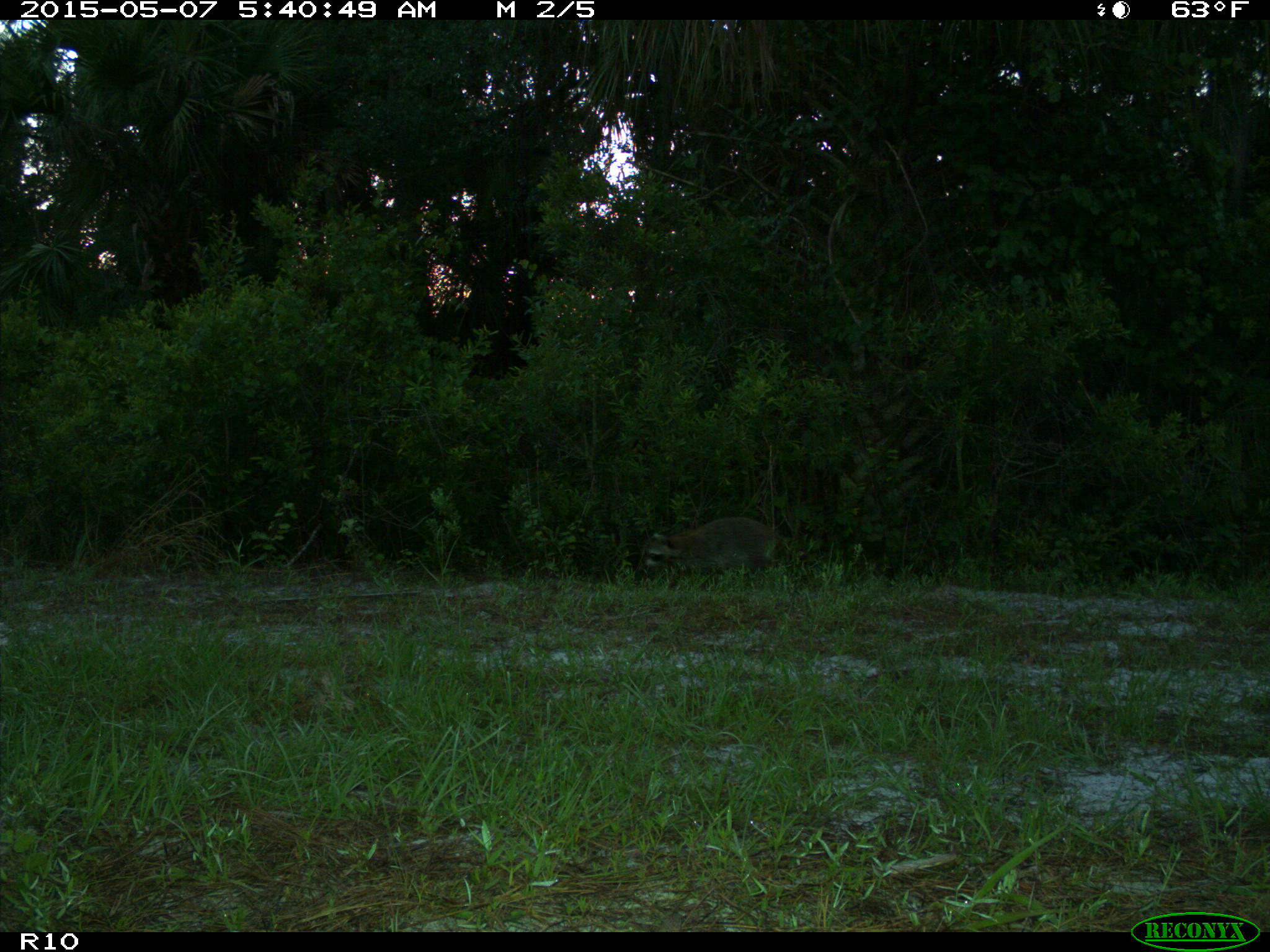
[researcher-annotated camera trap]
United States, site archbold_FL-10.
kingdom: Animalia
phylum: Chordata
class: Mammalia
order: Carnivora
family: Procyonidae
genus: Procyon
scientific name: Procyon lotor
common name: common raccoon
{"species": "Procyon lotor (common raccoon)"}